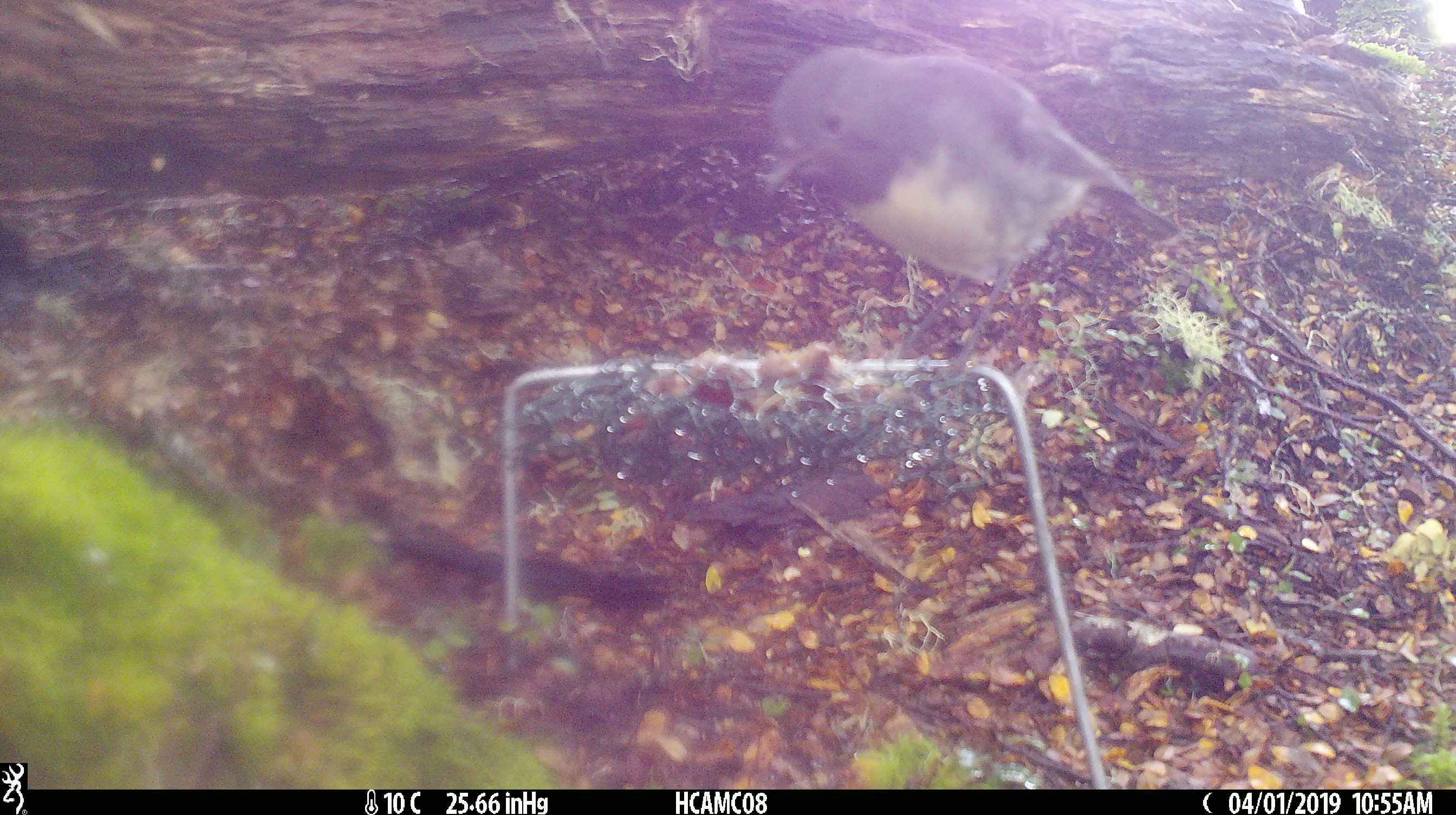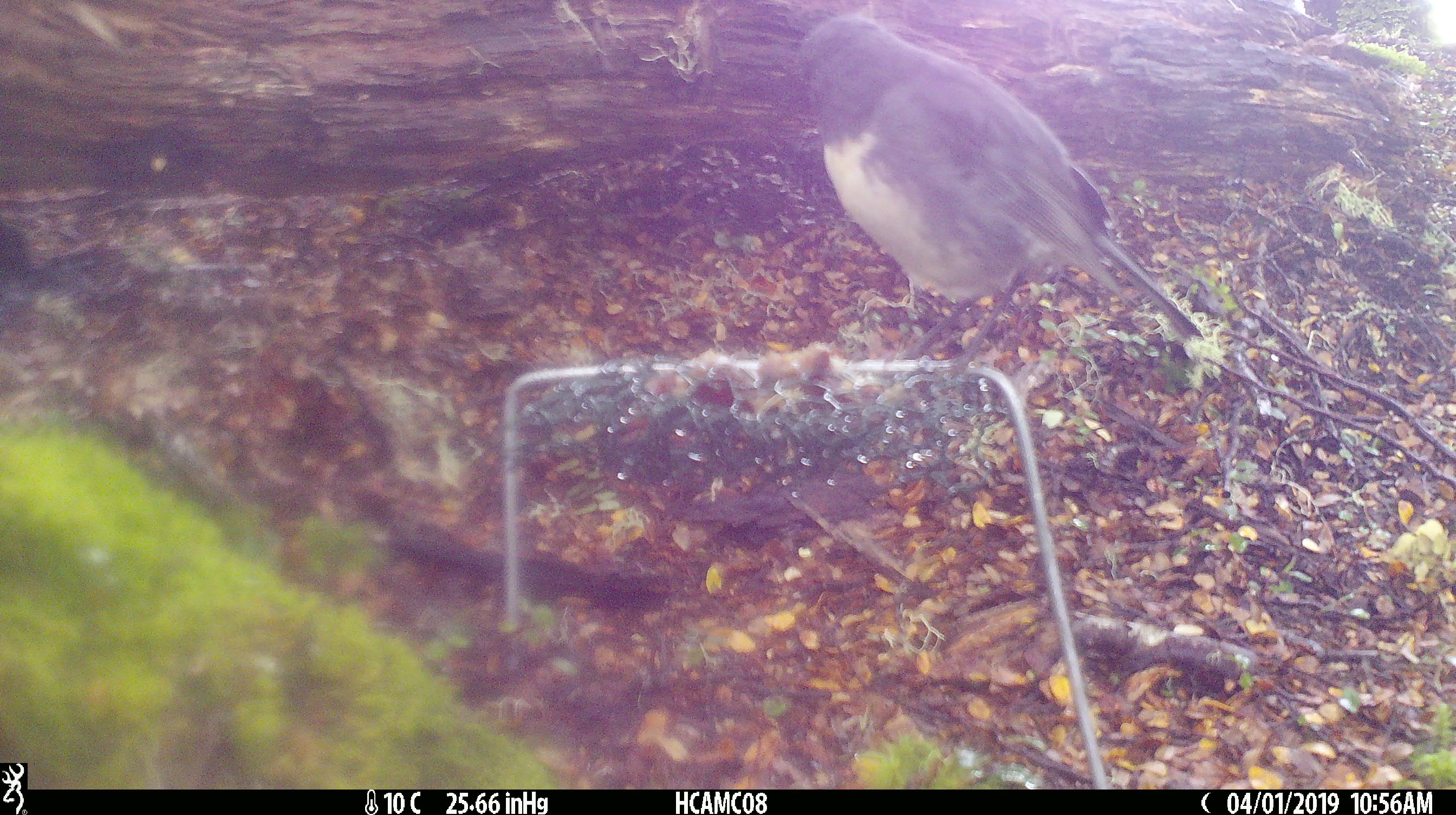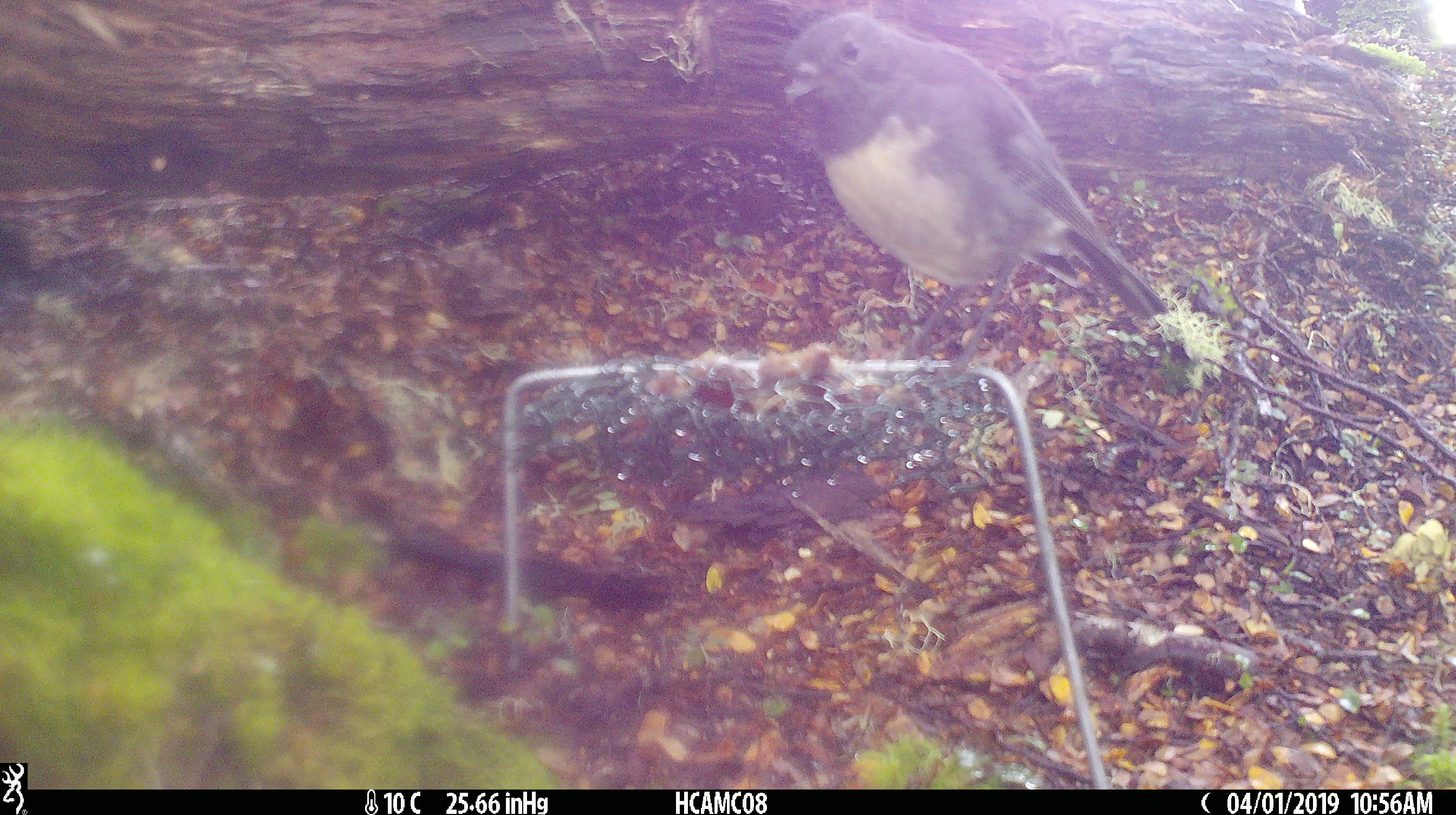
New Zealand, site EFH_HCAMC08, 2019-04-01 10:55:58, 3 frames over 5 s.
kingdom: Animalia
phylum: Chordata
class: Aves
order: Passeriformes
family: Petroicidae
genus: Petroica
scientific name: Petroica australis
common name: new zealand robin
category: robin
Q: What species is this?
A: Robin (new zealand robin) (Petroica australis).